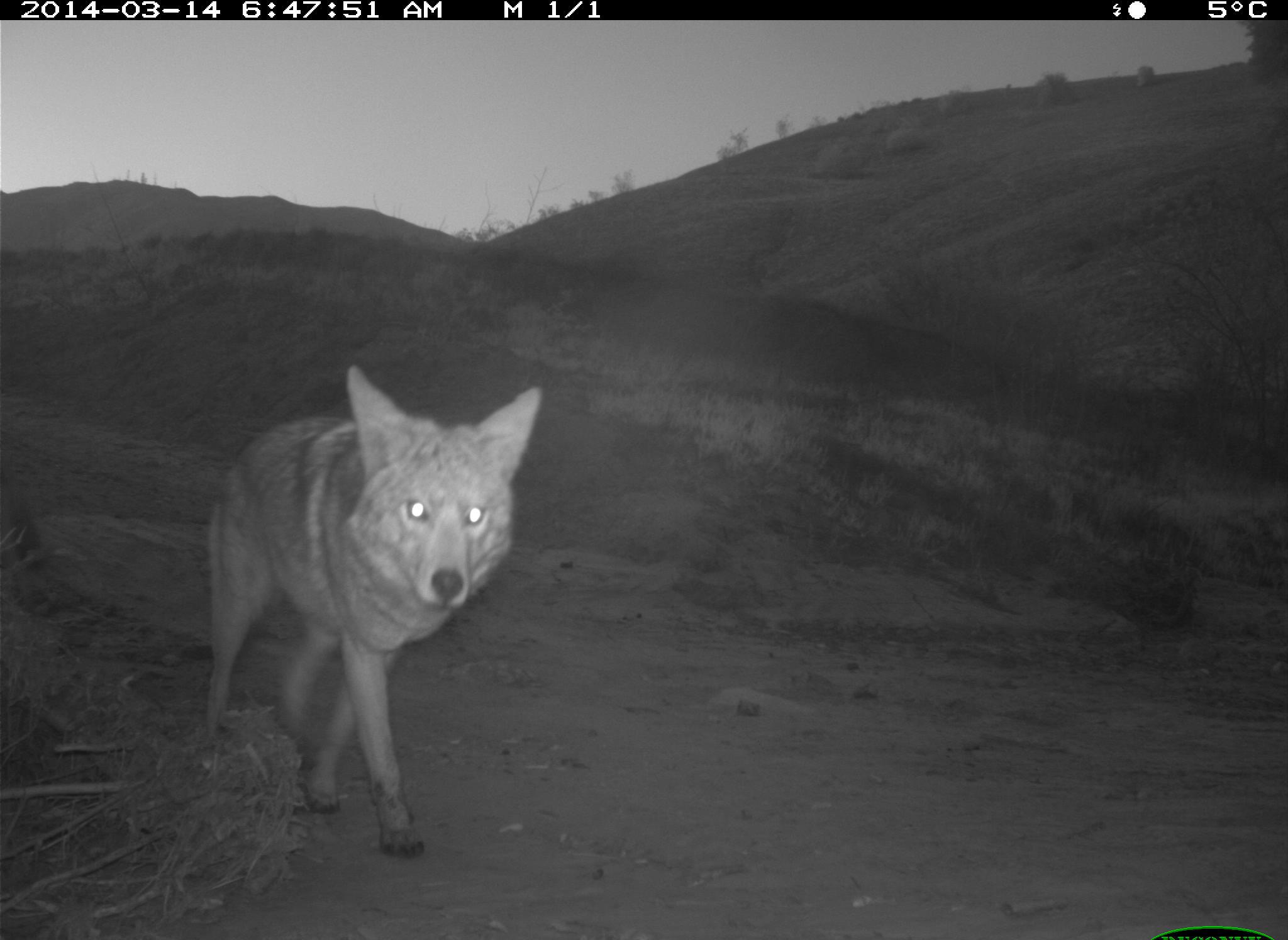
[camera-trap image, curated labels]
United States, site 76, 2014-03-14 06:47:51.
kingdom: Animalia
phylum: Chordata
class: Mammalia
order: Carnivora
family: Canidae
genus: Canis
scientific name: Canis latrans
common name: coyote